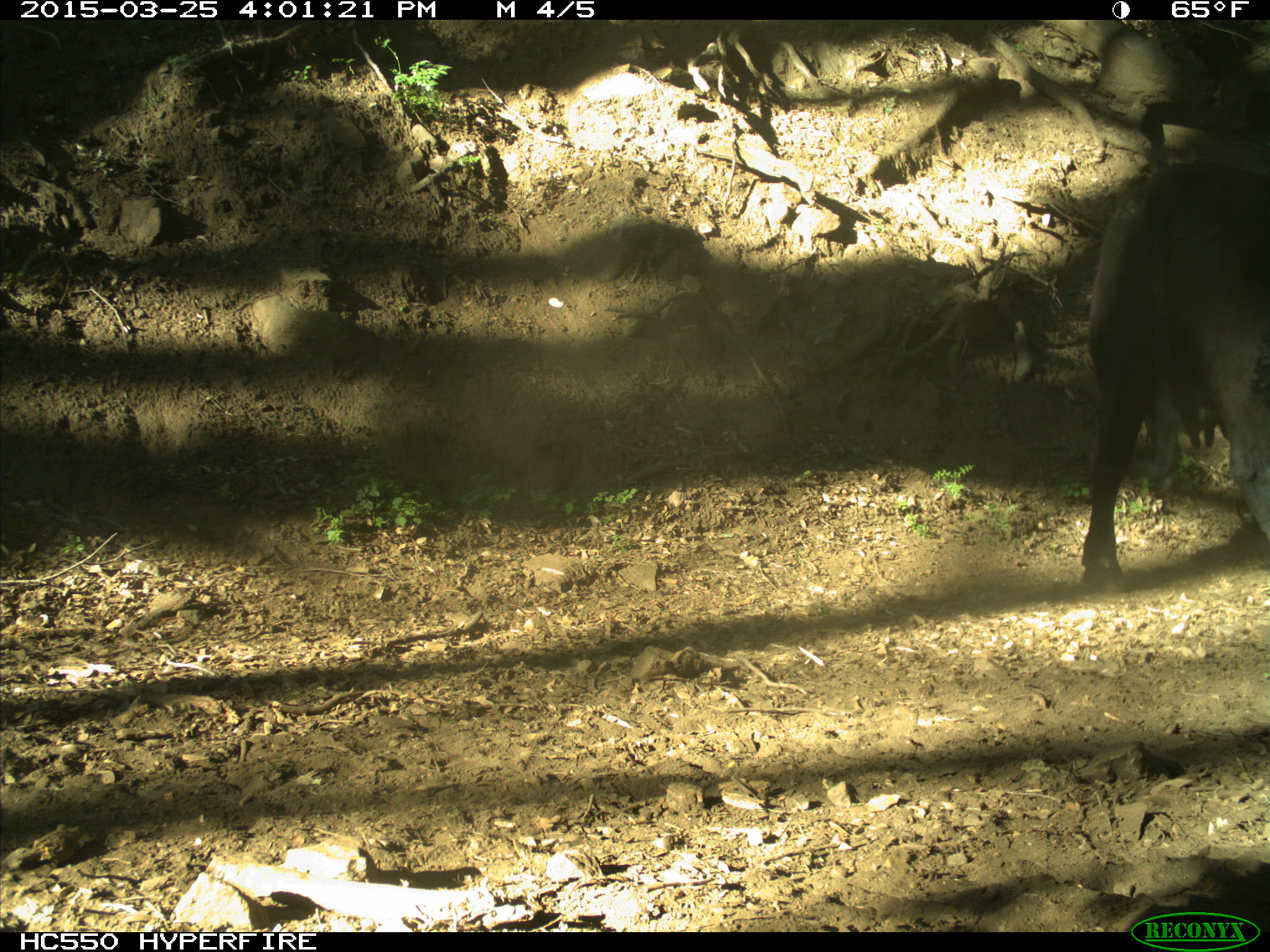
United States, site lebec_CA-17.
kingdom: Animalia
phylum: Chordata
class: Mammalia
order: Artiodactyla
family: Bovidae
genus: Bos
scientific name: Bos taurus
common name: domestic cow